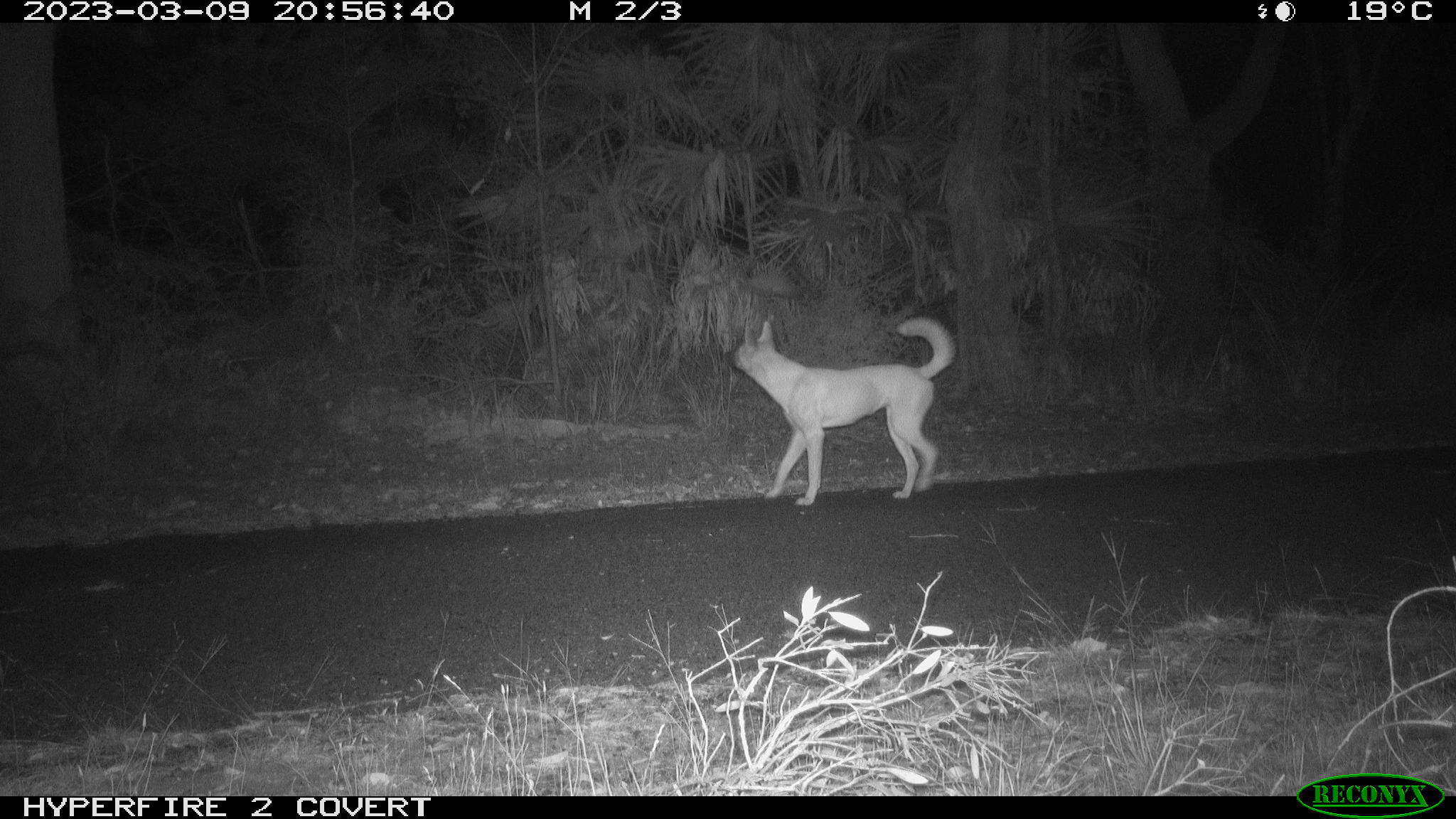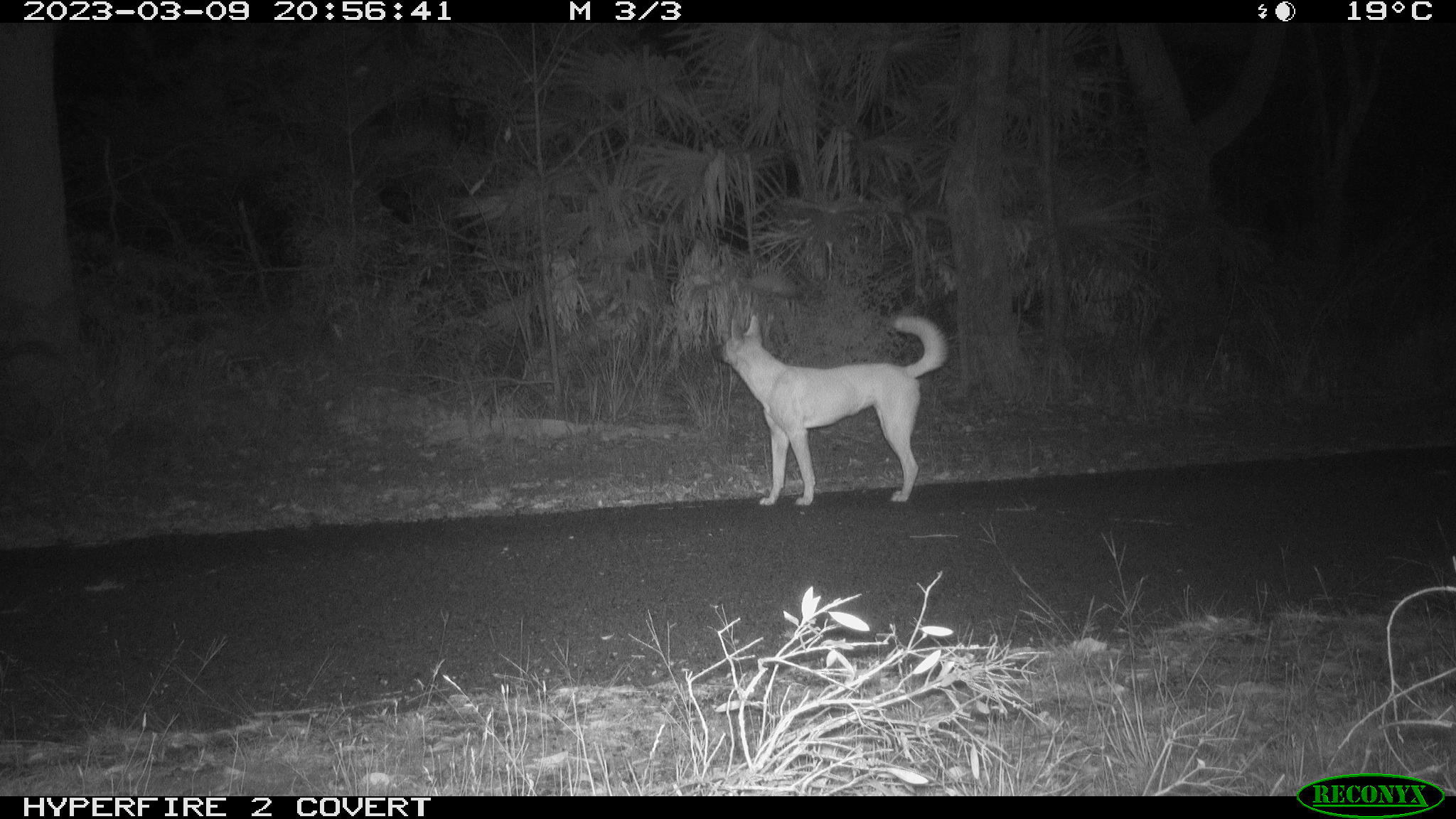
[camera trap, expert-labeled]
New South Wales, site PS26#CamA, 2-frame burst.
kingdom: Animalia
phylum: Chordata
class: Mammalia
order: Carnivora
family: Canidae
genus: Canis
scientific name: Canis familiaris dingo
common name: dingo